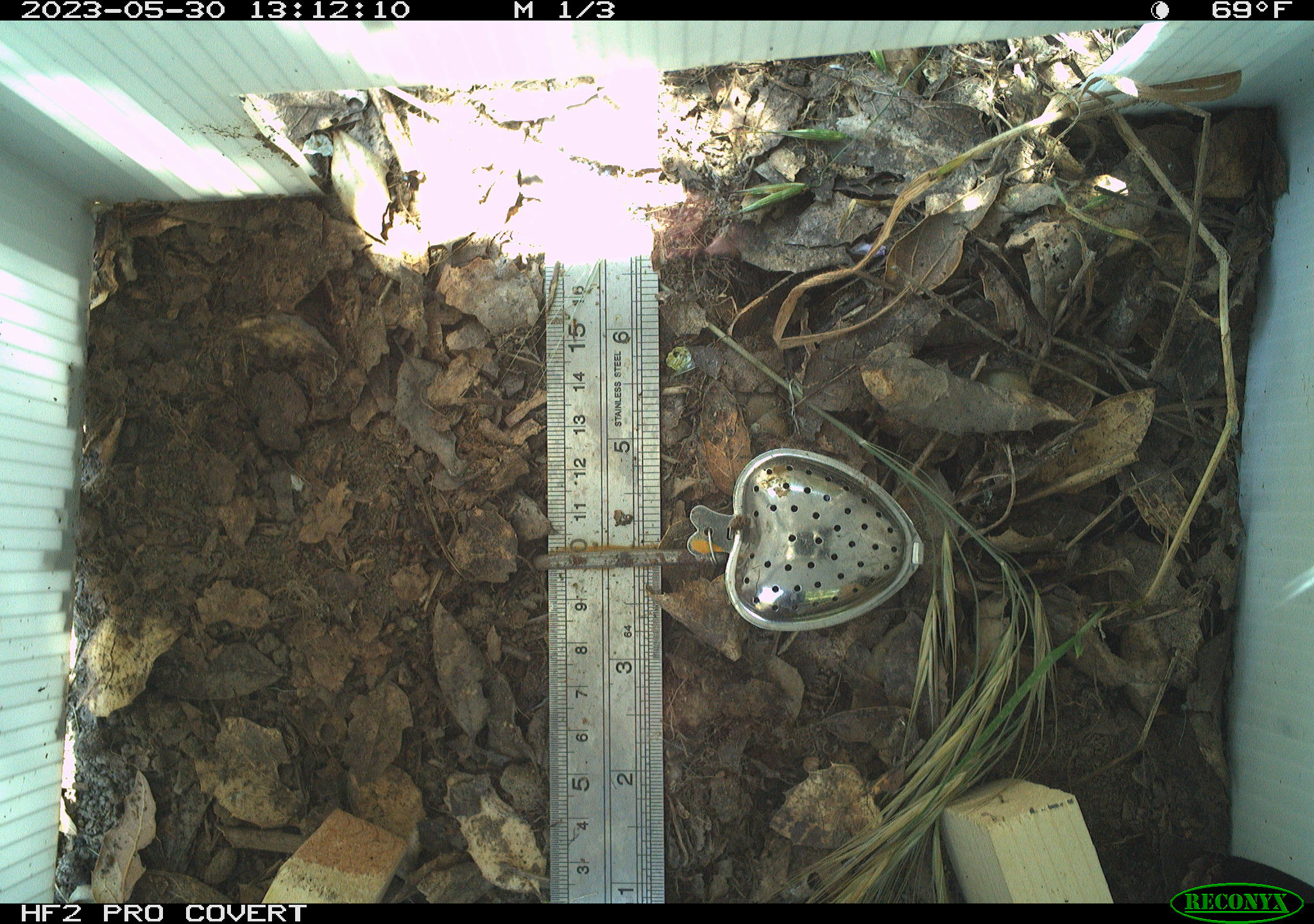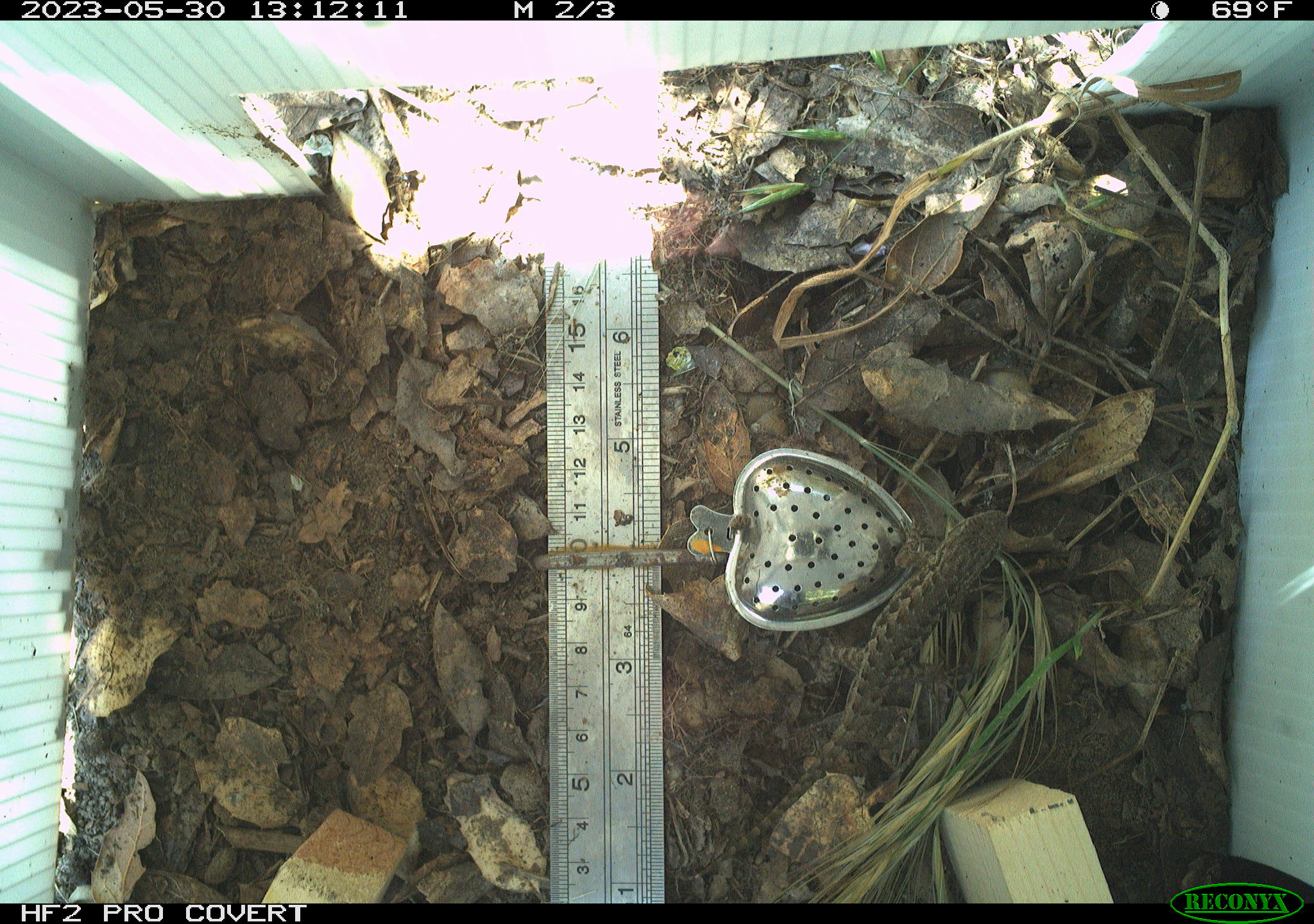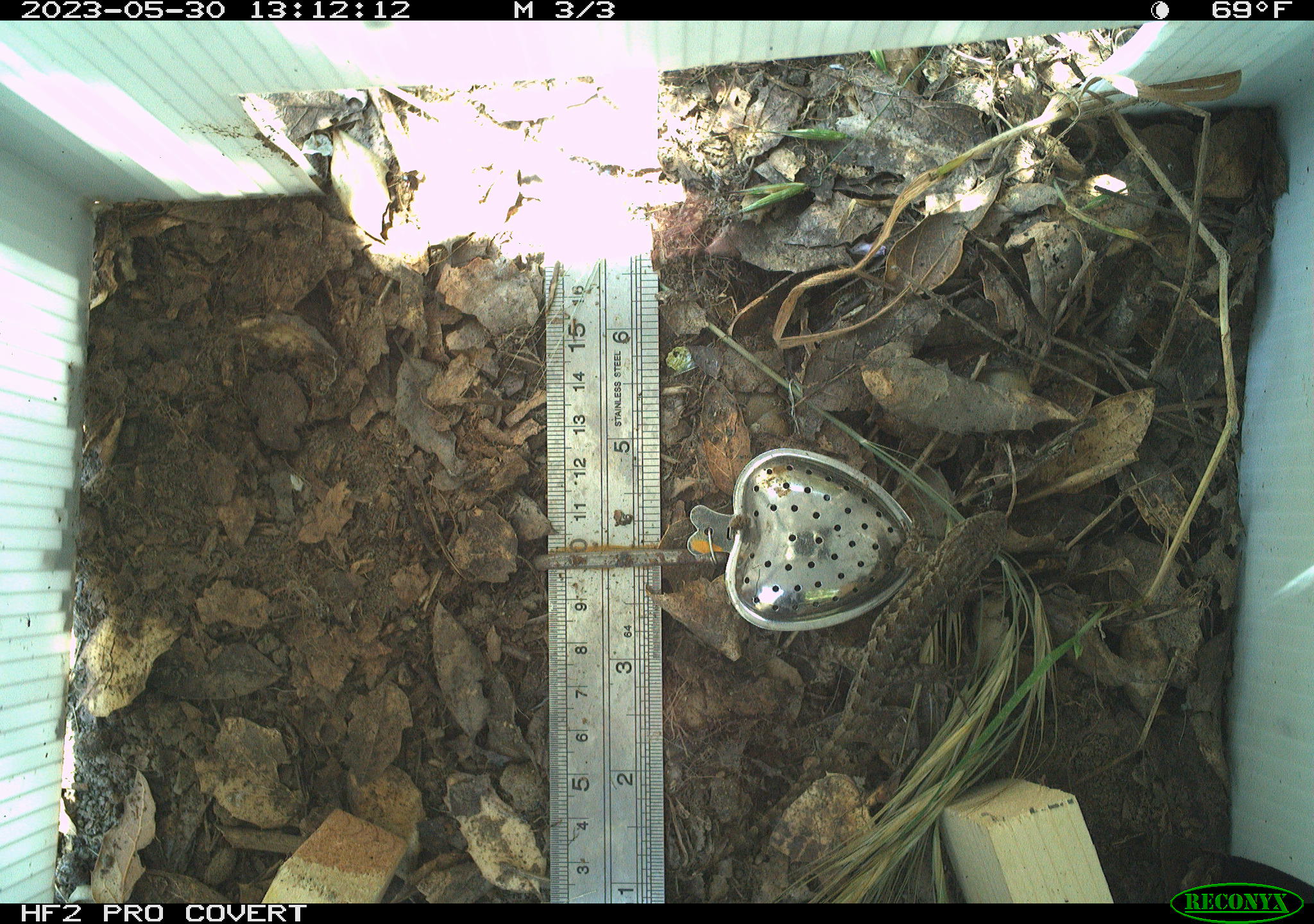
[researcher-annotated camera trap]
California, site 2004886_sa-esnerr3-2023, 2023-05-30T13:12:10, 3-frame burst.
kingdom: Animalia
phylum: Chordata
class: Reptilia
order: Squamata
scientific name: Squamata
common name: lizards and snakes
Lizards and snakes (Squamata).